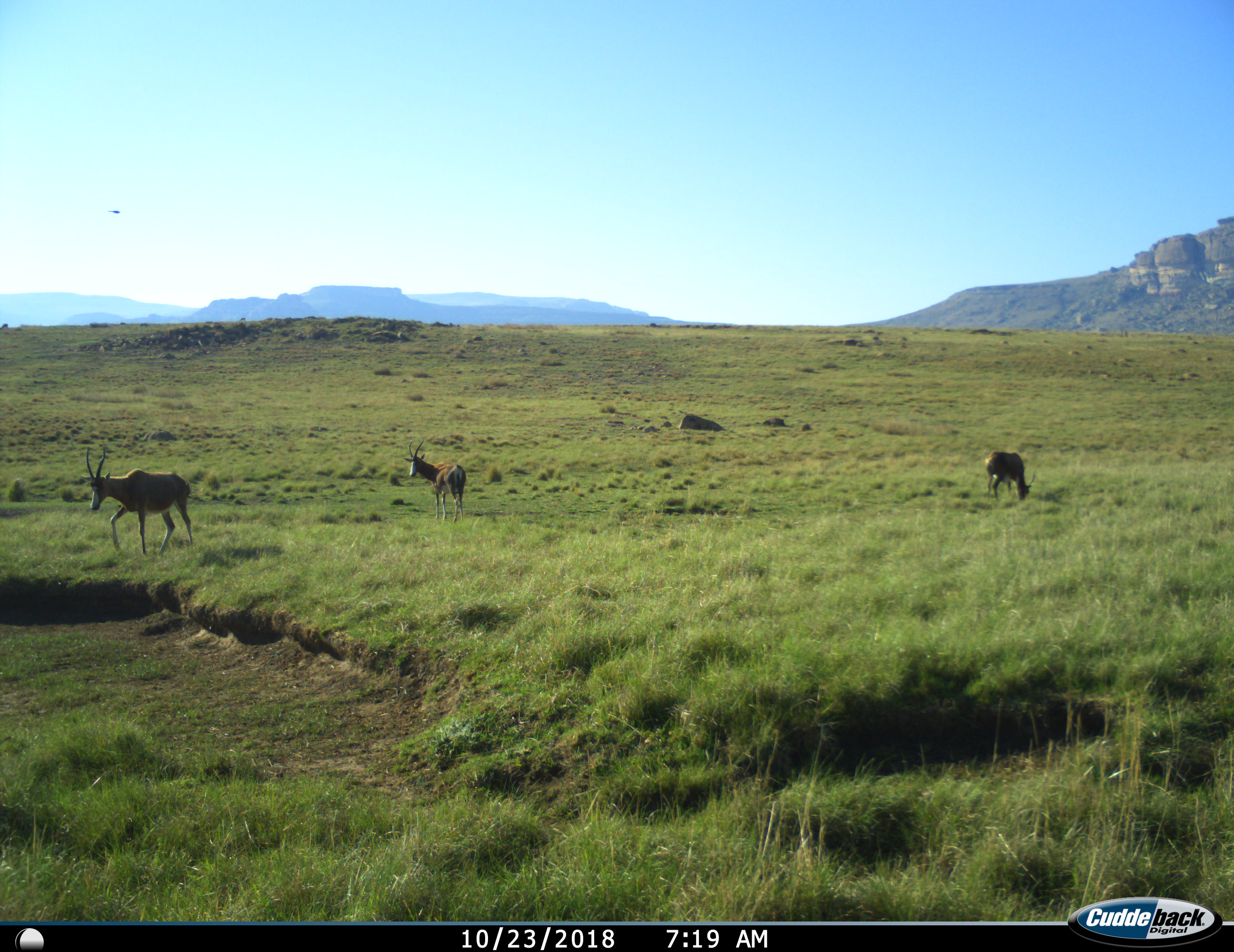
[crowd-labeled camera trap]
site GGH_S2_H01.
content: unidentified animal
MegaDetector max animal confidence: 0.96